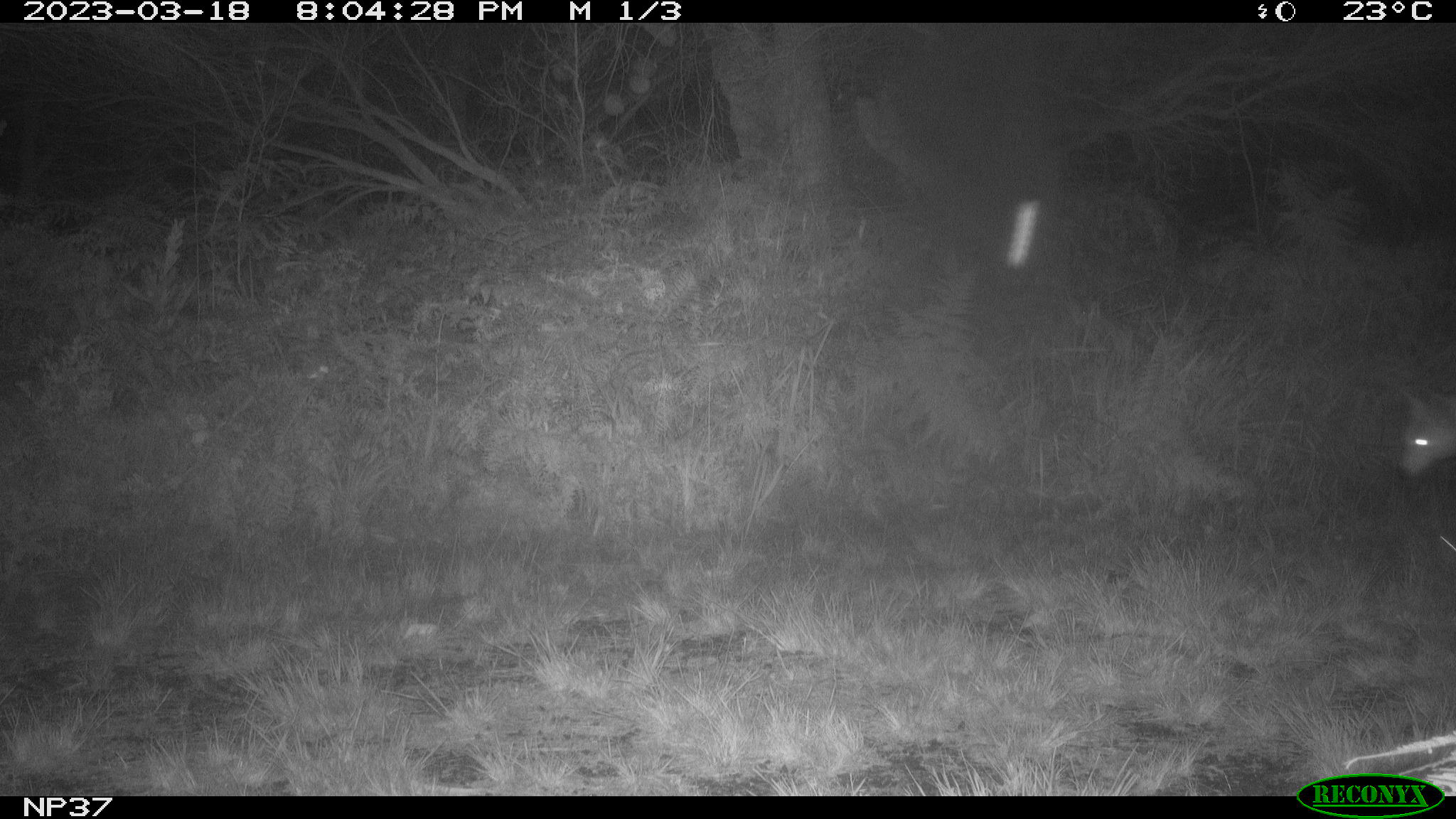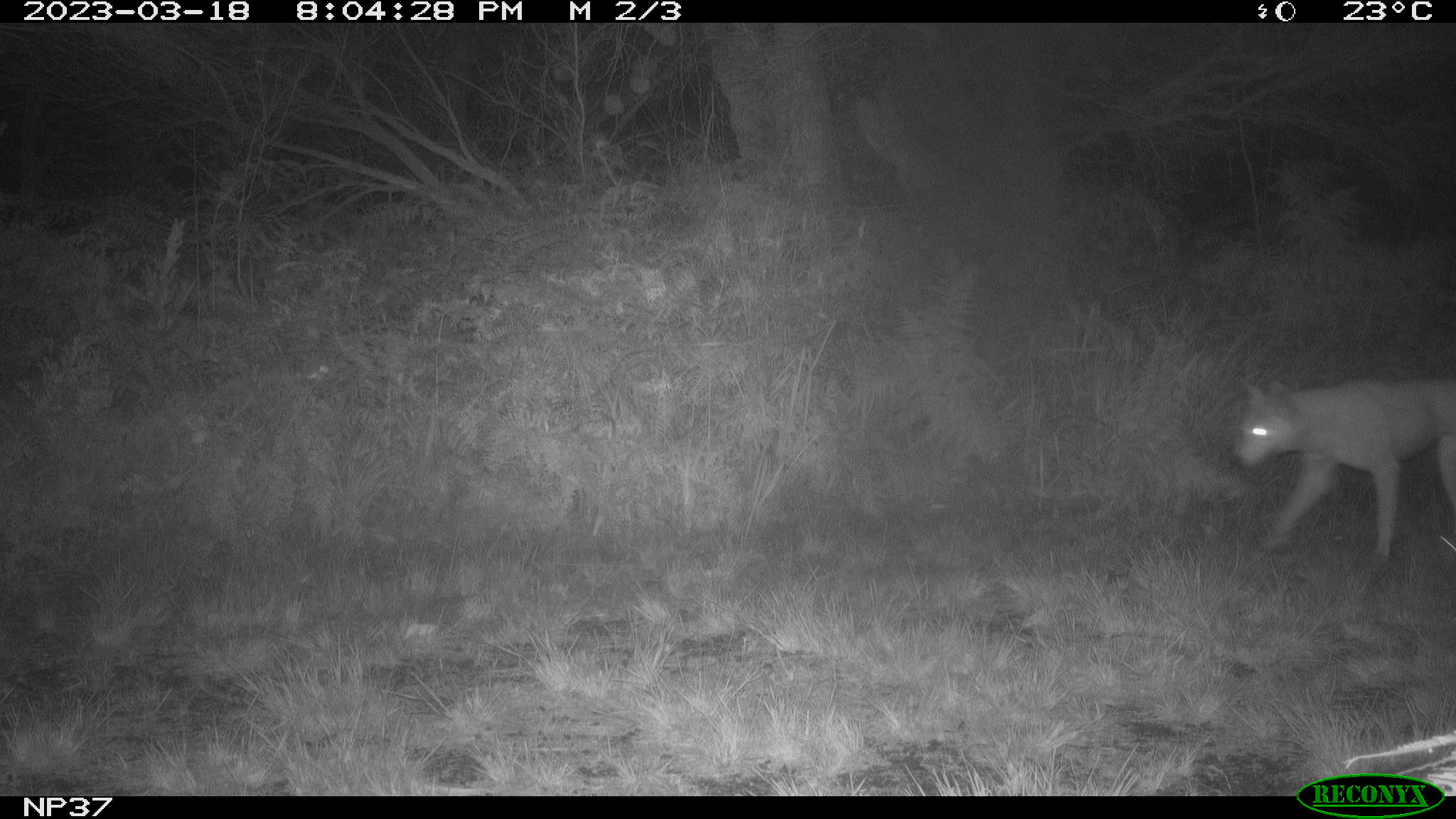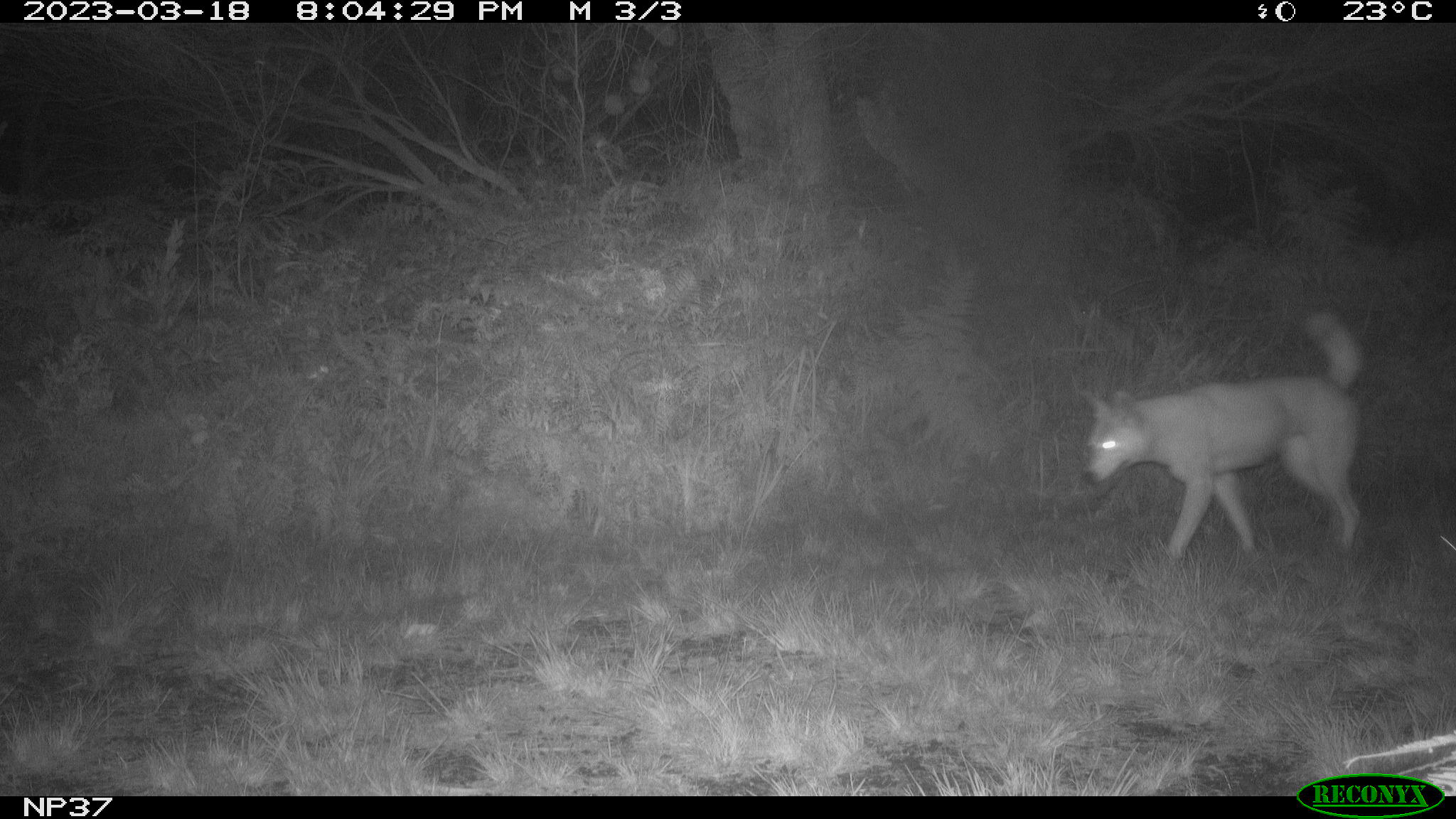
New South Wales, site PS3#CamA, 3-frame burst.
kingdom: Animalia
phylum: Chordata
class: Mammalia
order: Carnivora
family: Canidae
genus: Canis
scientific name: Canis familiaris dingo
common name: dingo